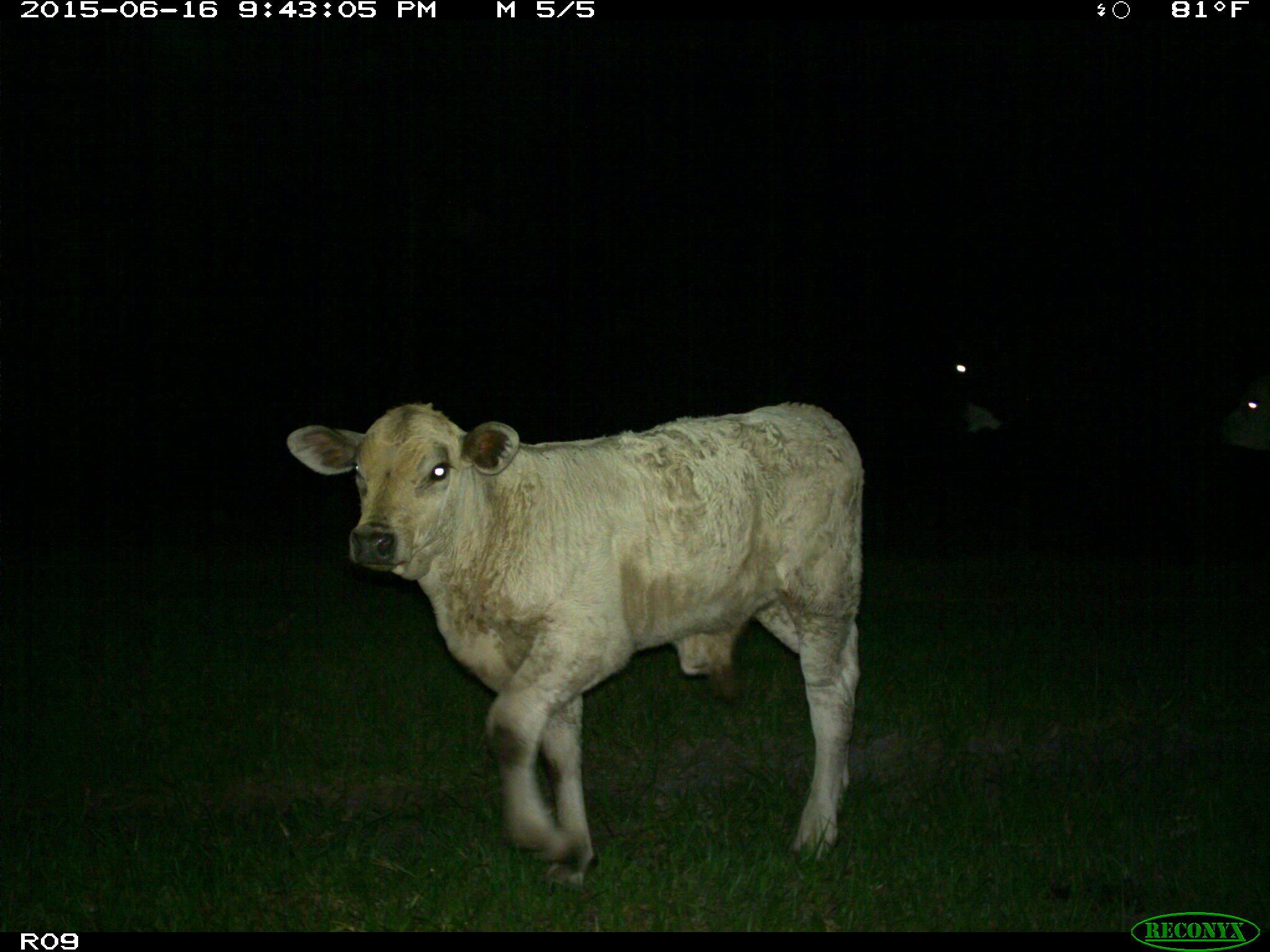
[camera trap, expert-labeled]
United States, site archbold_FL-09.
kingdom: Animalia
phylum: Chordata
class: Mammalia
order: Artiodactyla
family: Bovidae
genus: Bos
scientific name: Bos taurus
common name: domestic cow